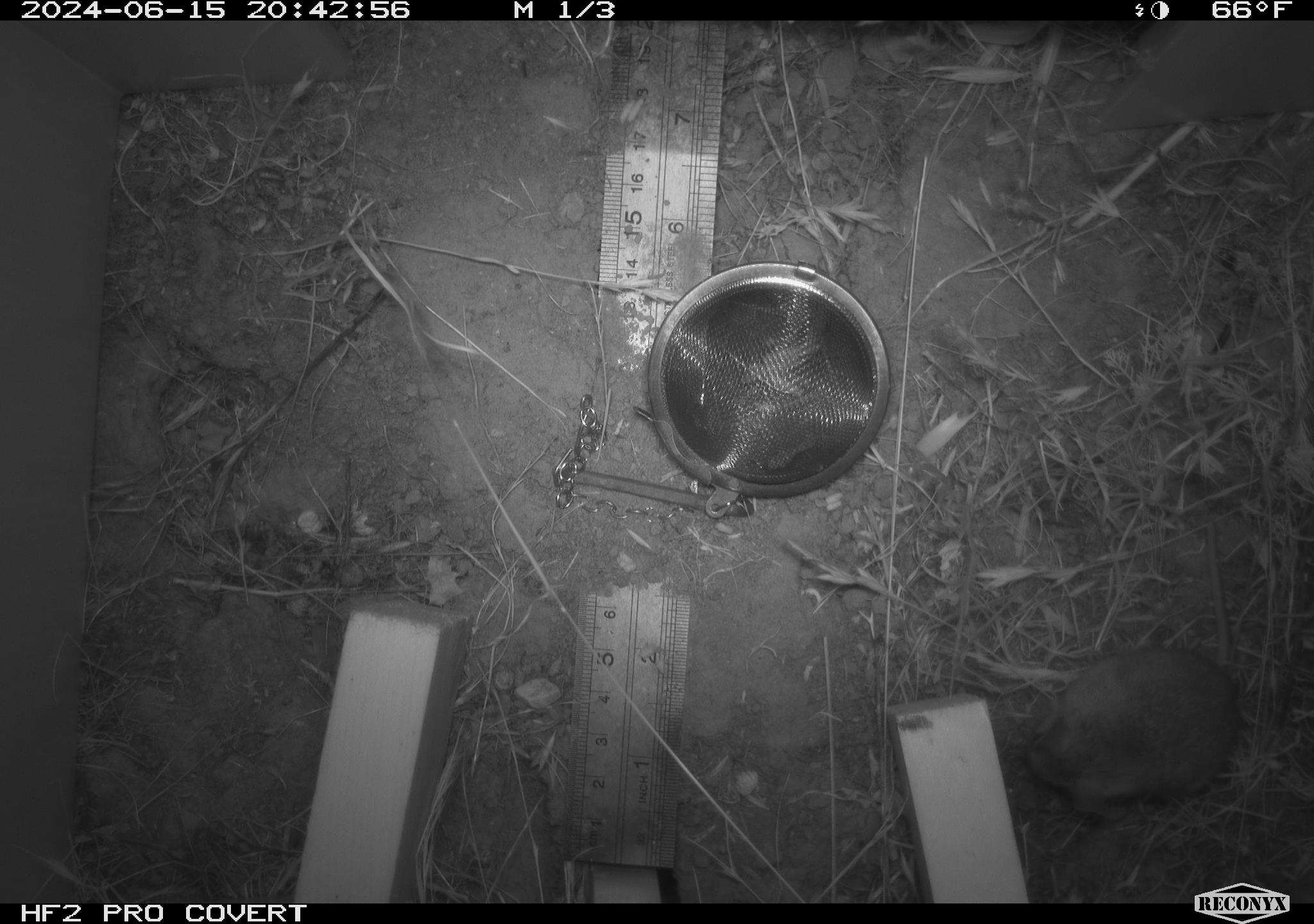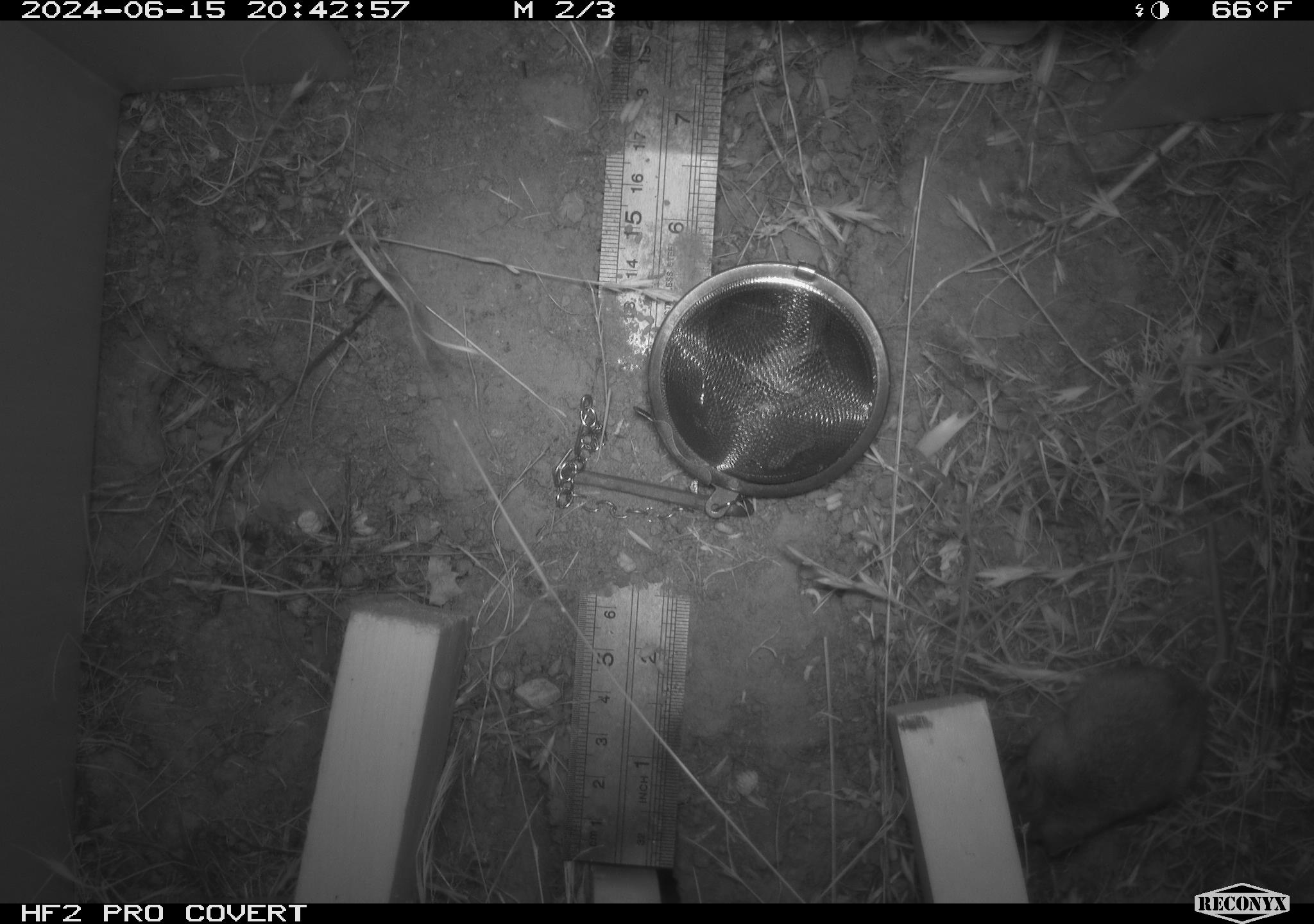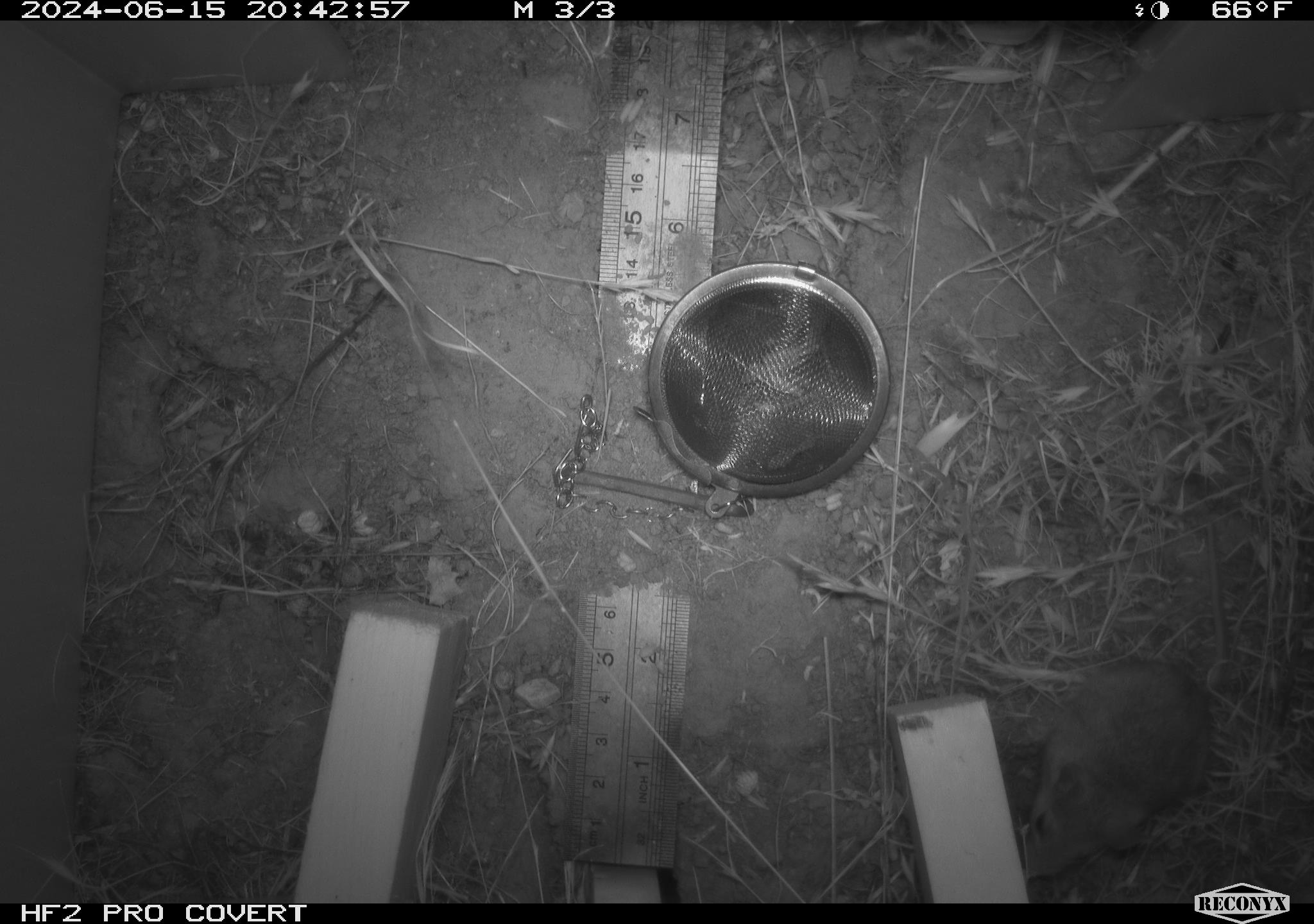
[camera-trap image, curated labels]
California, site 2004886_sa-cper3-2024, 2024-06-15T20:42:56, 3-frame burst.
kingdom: Animalia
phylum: Chordata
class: Mammalia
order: Rodentia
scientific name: Rodentia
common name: rodent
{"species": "rodent (Rodentia)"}